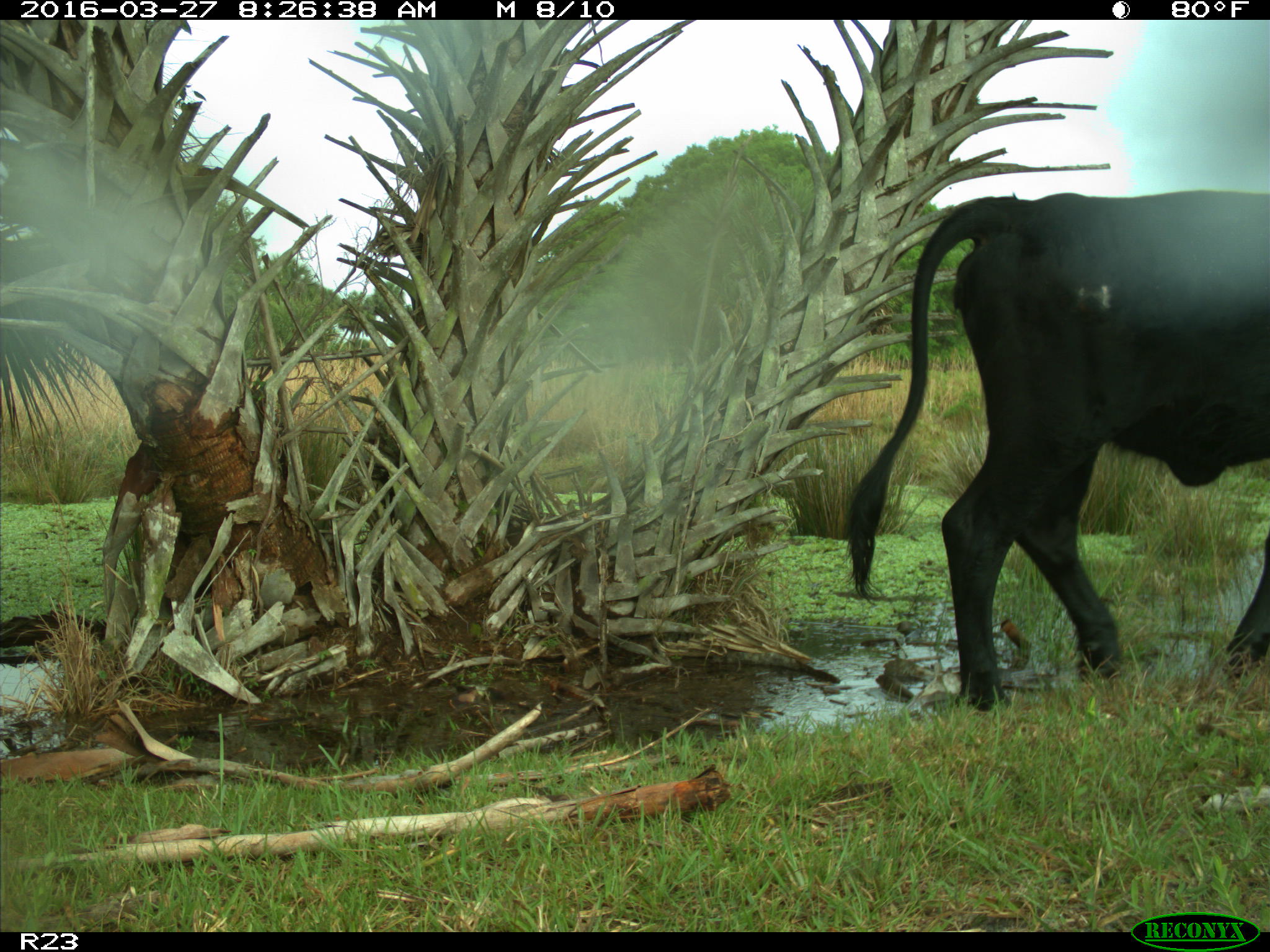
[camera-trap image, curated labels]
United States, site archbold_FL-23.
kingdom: Animalia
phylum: Chordata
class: Mammalia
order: Artiodactyla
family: Bovidae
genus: Bos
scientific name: Bos taurus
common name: domestic cow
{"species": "Bos taurus (domestic cow)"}